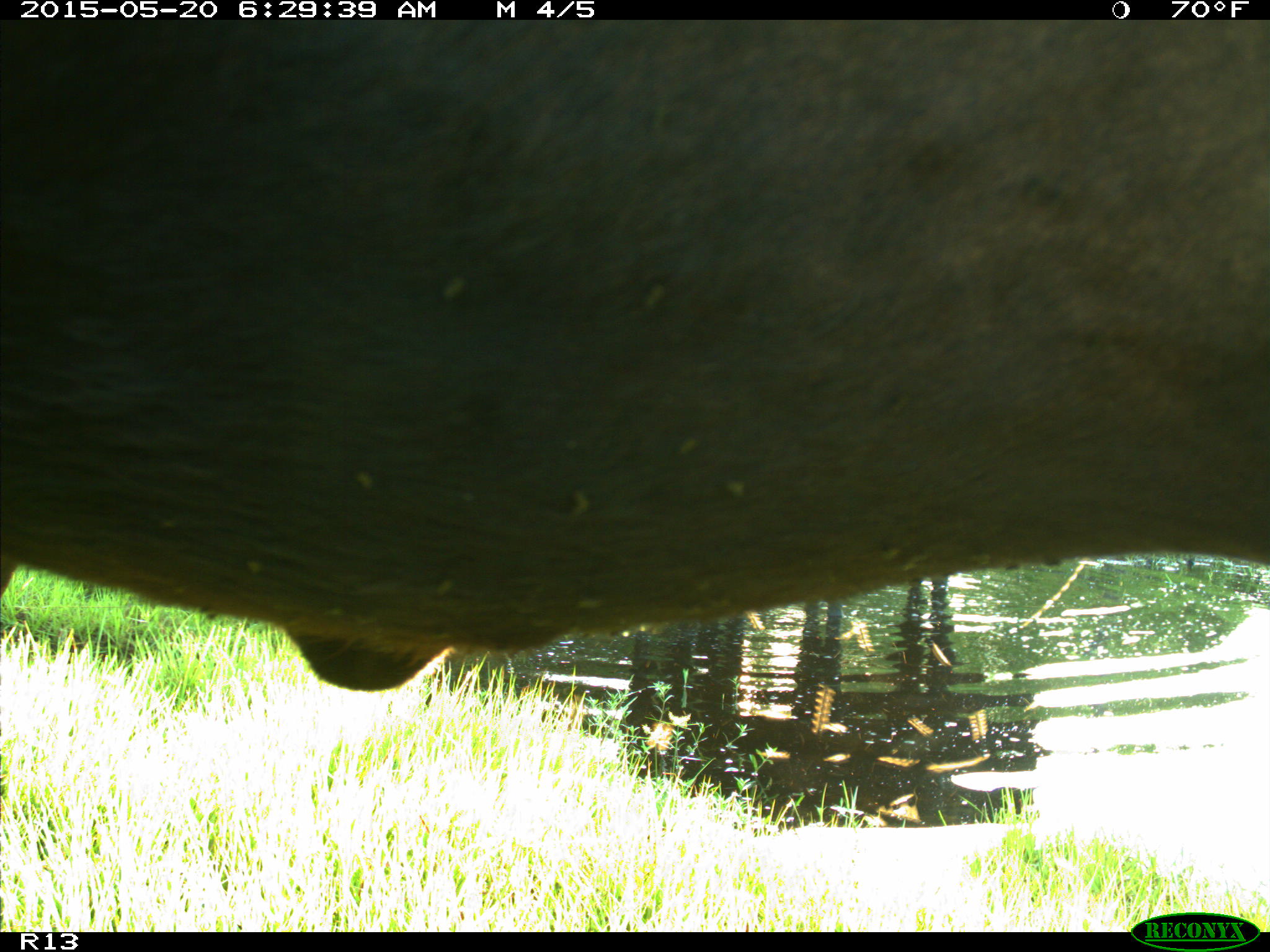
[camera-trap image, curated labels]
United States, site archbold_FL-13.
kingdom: Animalia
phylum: Chordata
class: Mammalia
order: Artiodactyla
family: Bovidae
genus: Bos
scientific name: Bos taurus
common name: domestic cow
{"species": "Bos taurus (domestic cow)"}